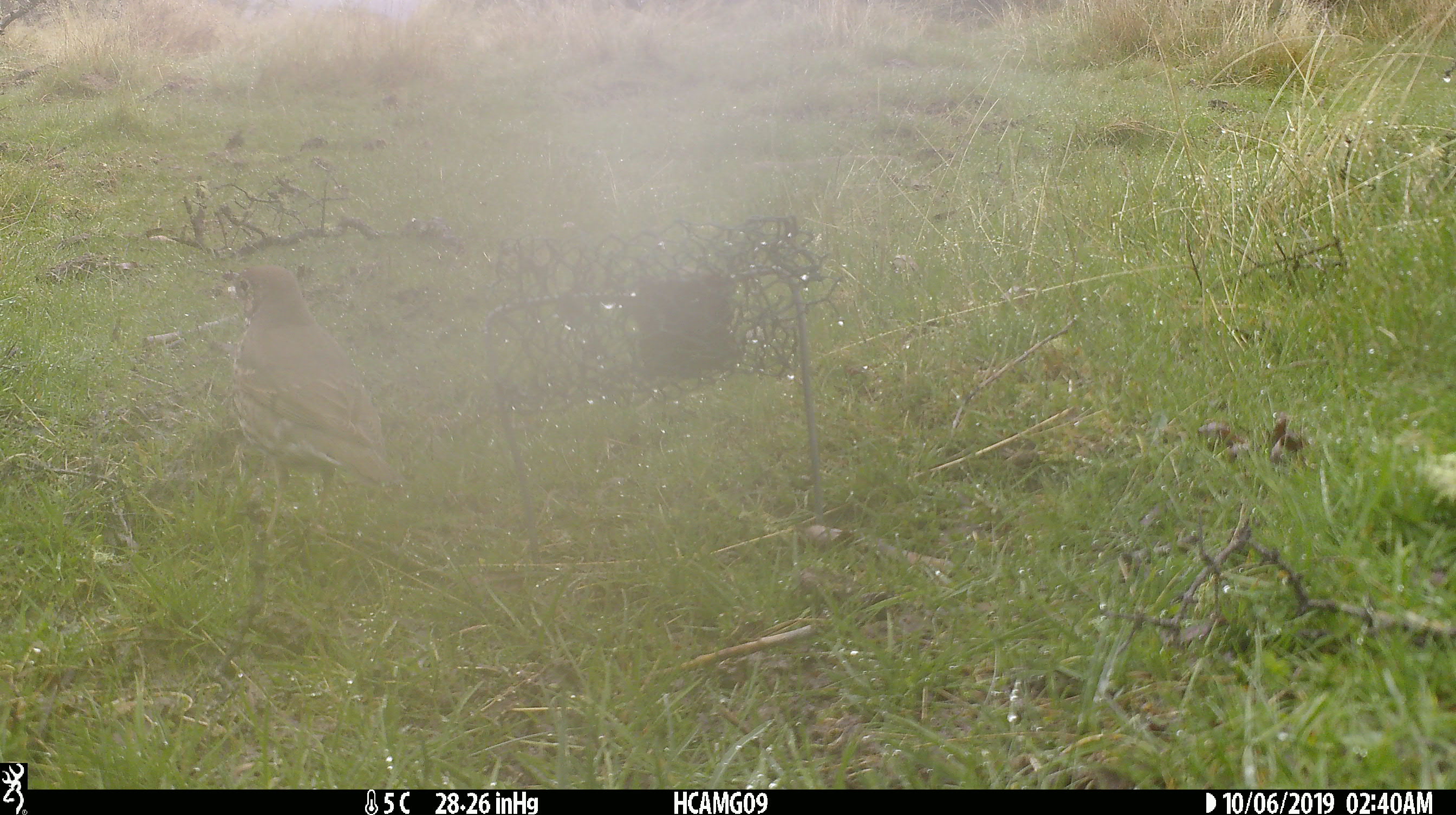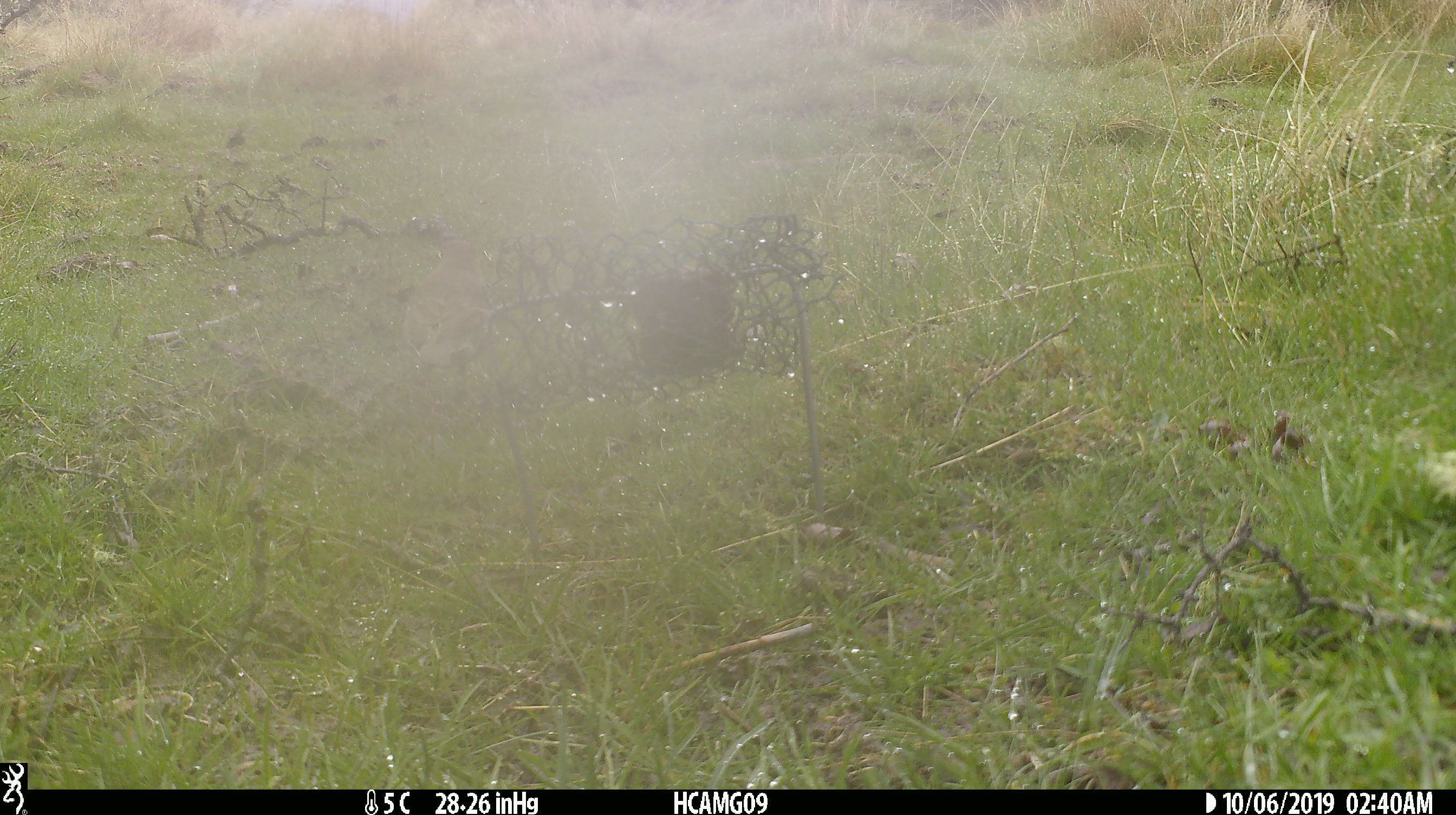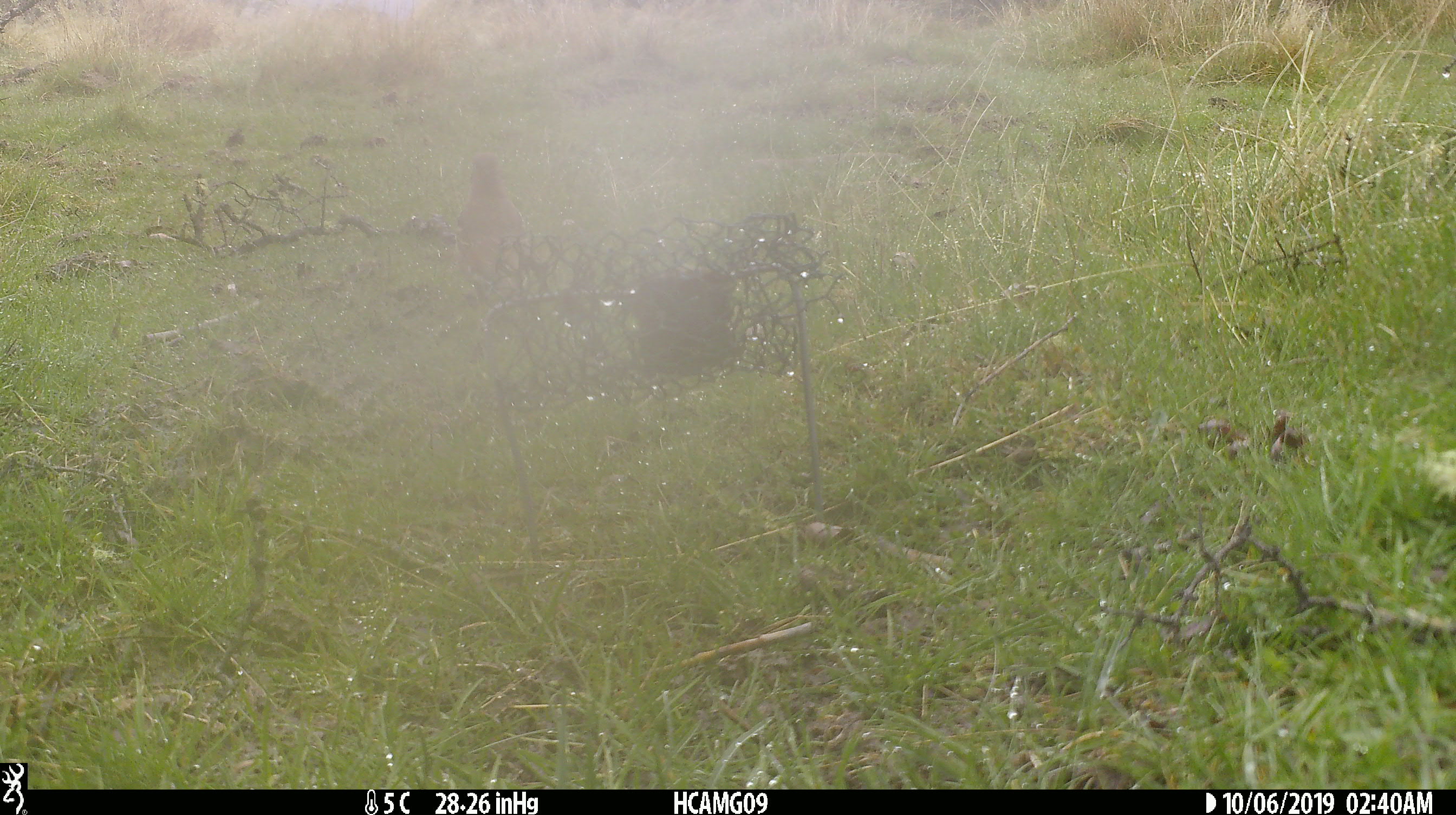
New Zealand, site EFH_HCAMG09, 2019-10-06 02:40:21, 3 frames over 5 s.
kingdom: Animalia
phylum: Chordata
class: Aves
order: Passeriformes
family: Turdidae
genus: Turdus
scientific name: Turdus philomelos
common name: song thrush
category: thrush